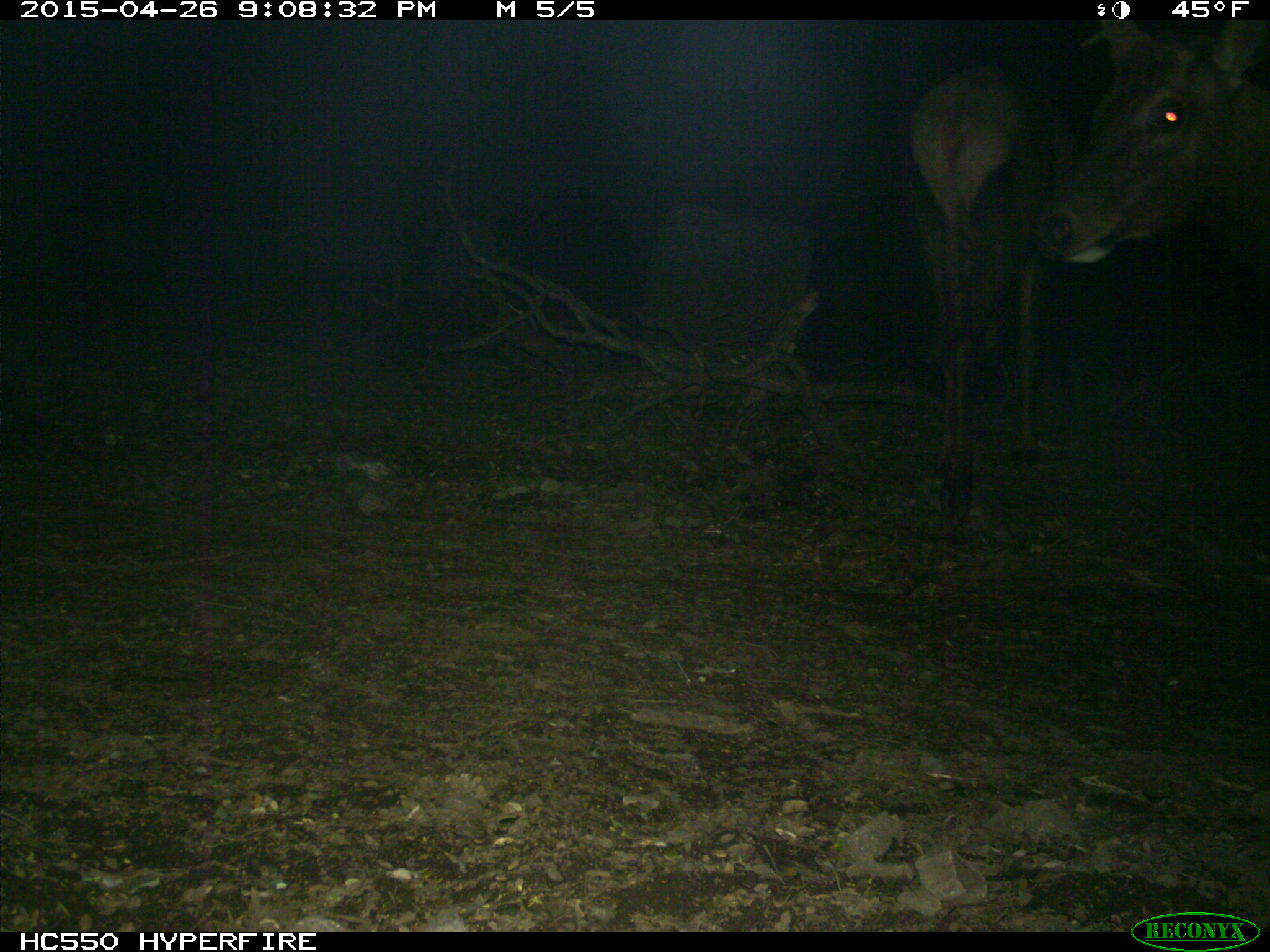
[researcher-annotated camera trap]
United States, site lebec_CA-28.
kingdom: Animalia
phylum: Chordata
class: Mammalia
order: Artiodactyla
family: Cervidae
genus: Cervus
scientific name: Cervus canadensis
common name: elk